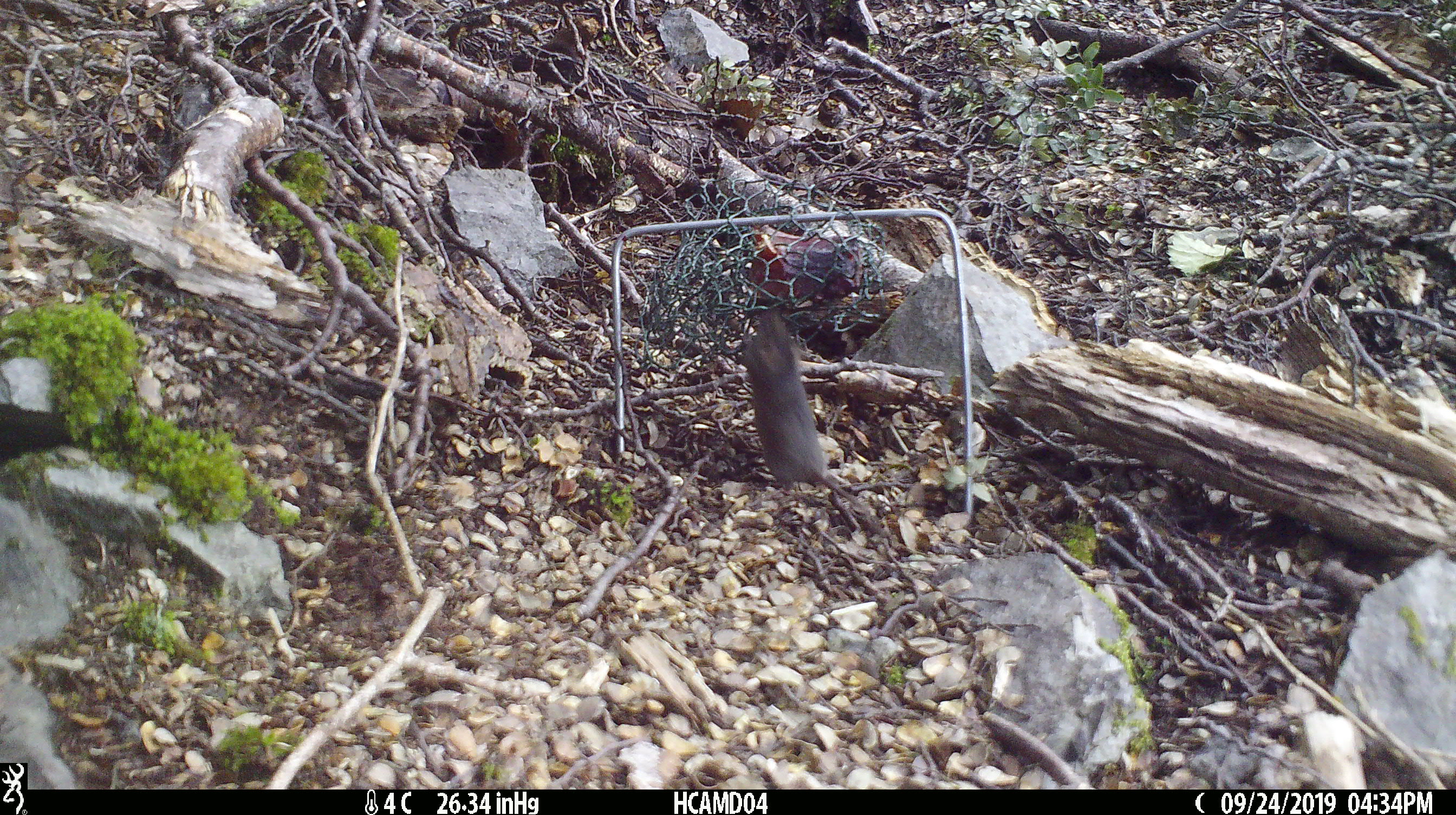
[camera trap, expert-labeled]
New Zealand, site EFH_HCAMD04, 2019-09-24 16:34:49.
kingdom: Animalia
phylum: Chordata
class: Mammalia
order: Rodentia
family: Muridae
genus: Mus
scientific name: Mus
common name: mouse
Mouse (Mus).